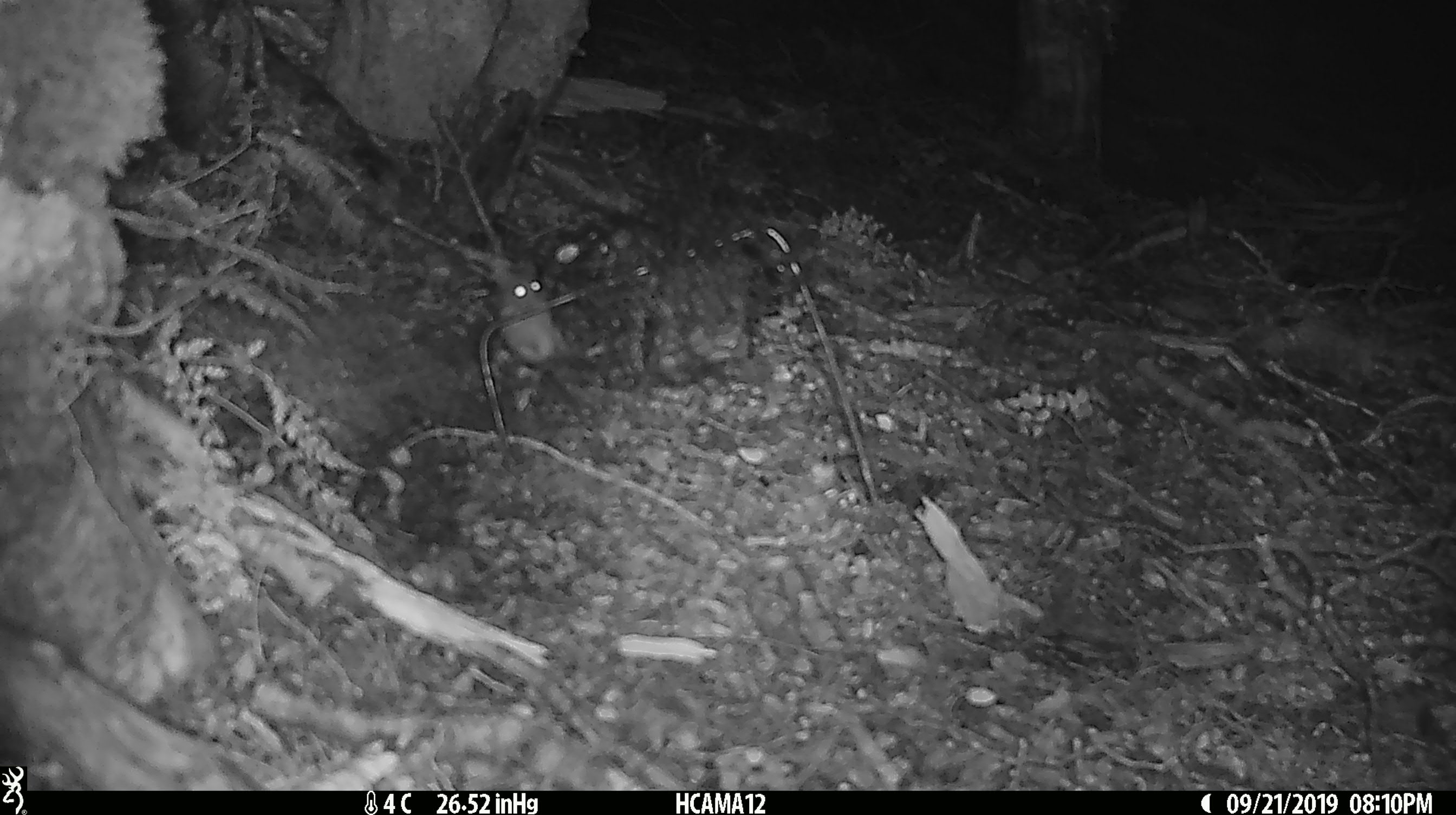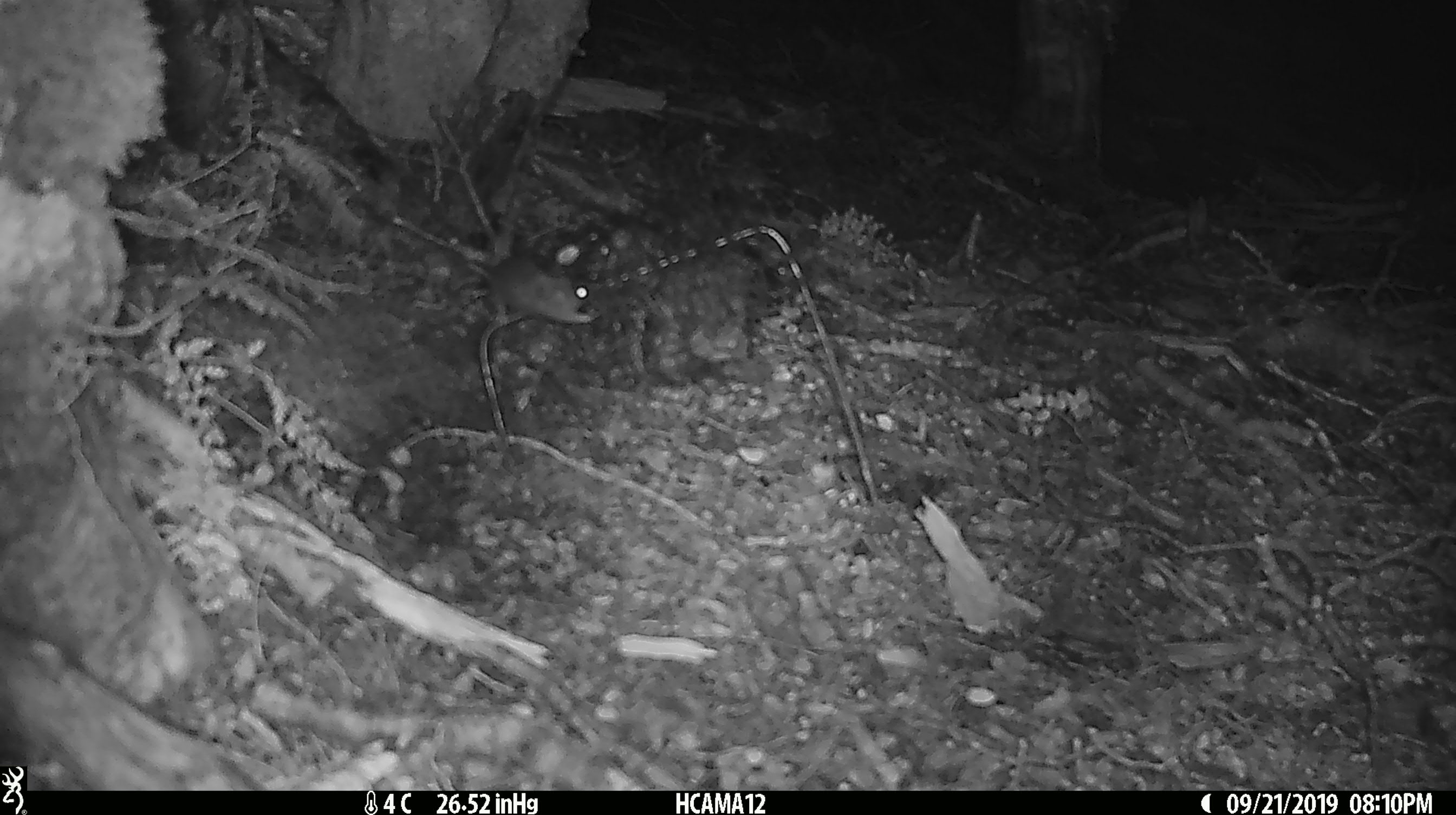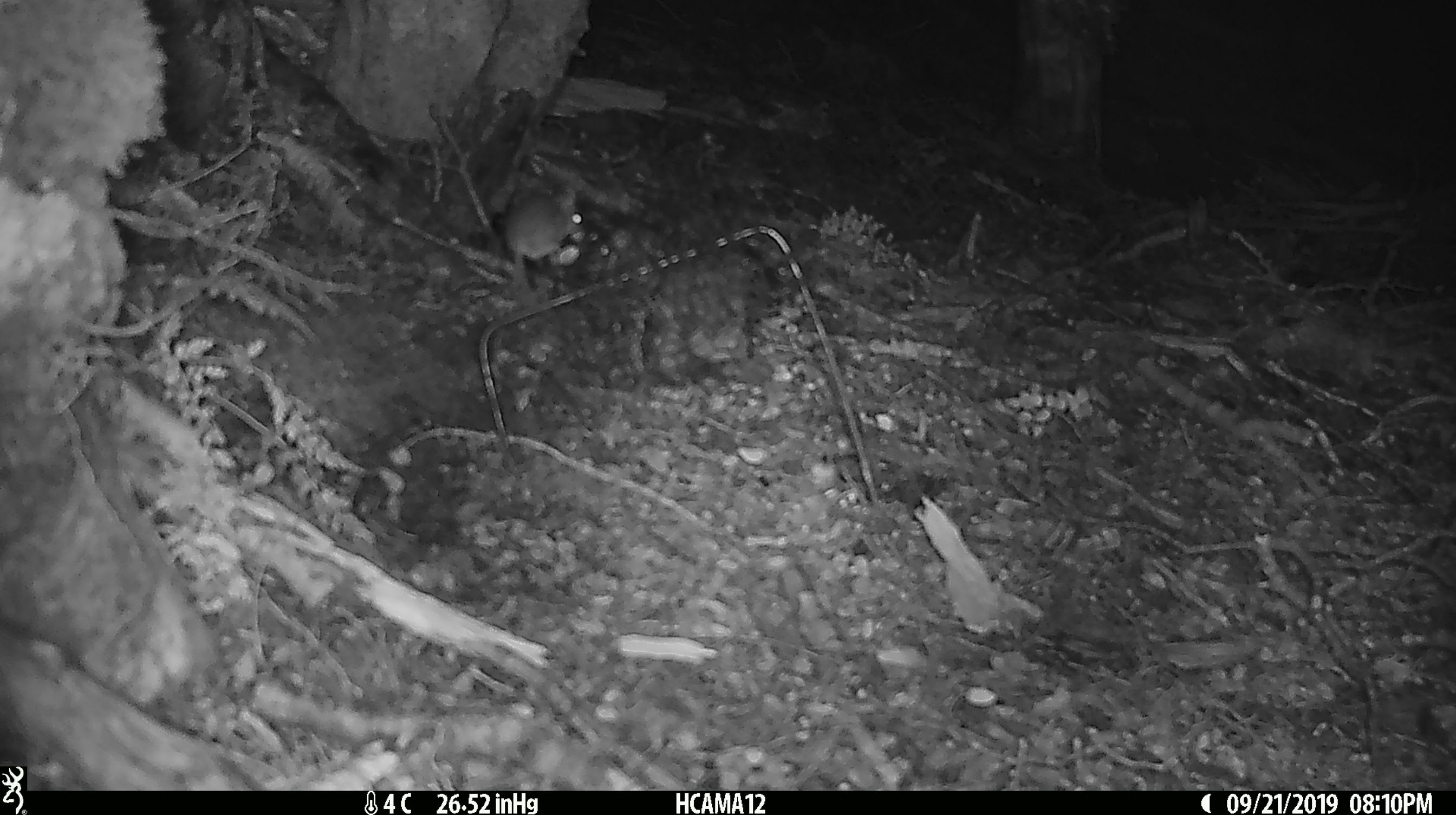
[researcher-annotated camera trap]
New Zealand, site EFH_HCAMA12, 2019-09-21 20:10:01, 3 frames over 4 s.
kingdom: Animalia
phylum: Chordata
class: Mammalia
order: Rodentia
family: Muridae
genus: Mus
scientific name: Mus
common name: mouse